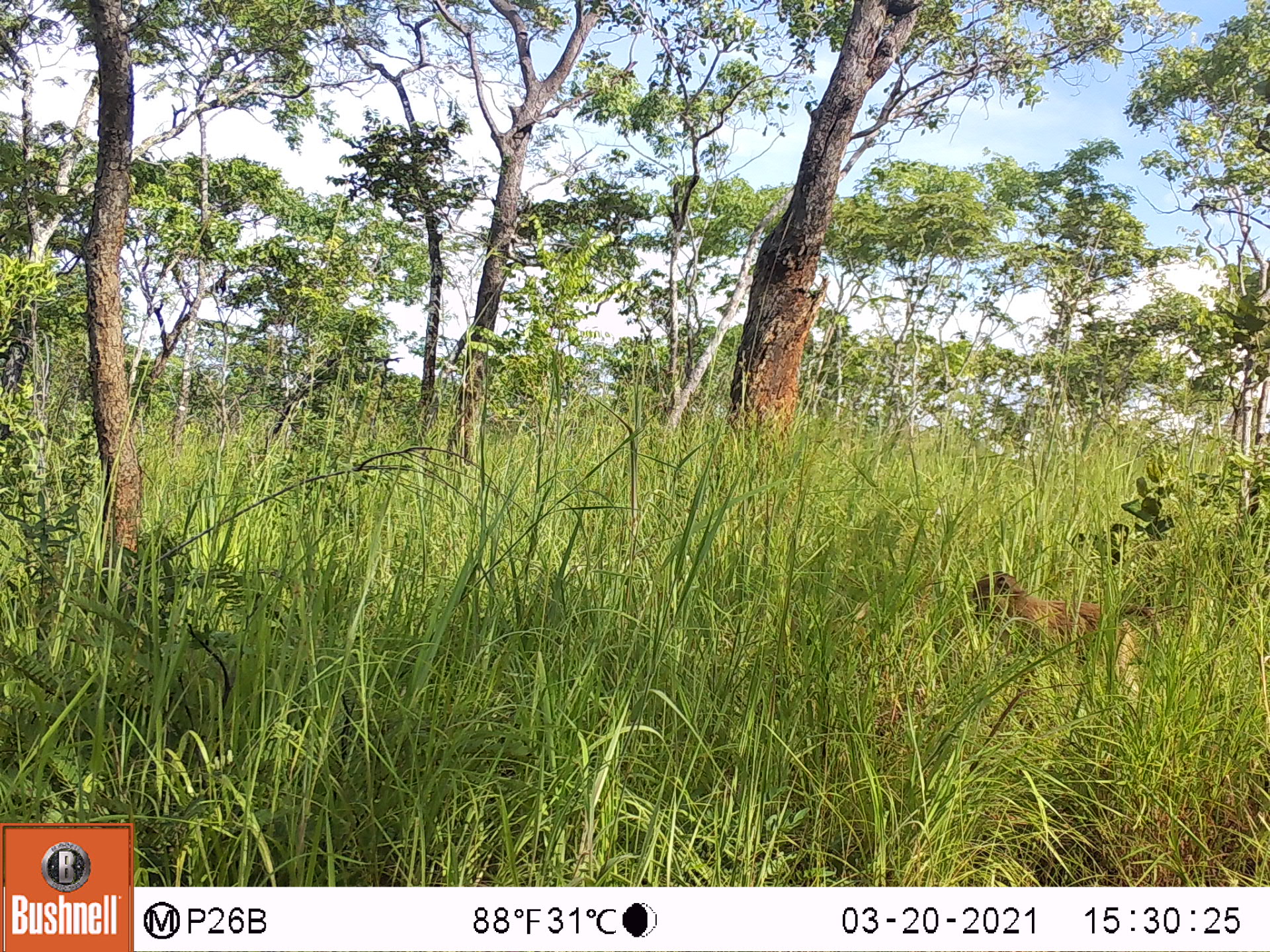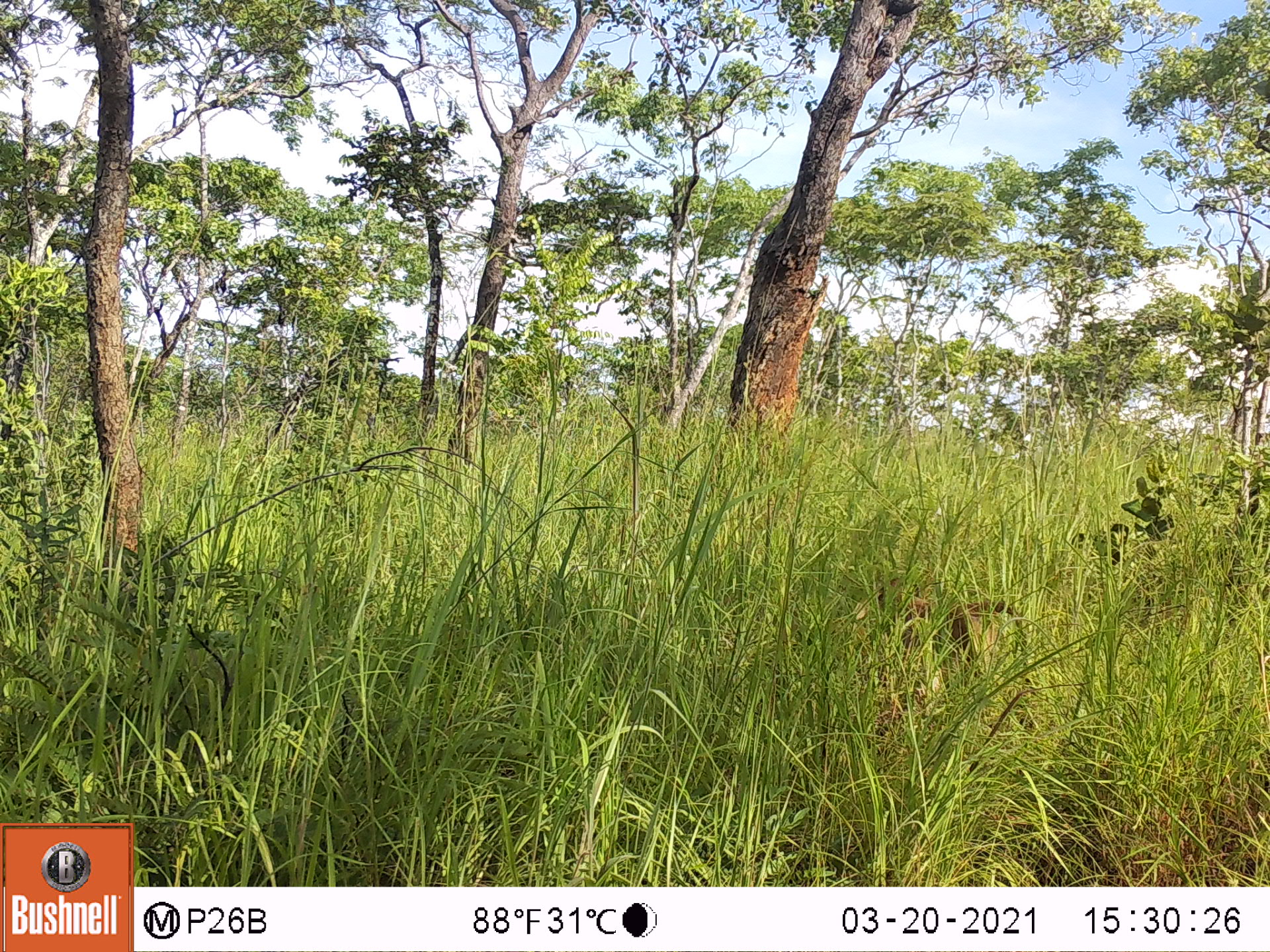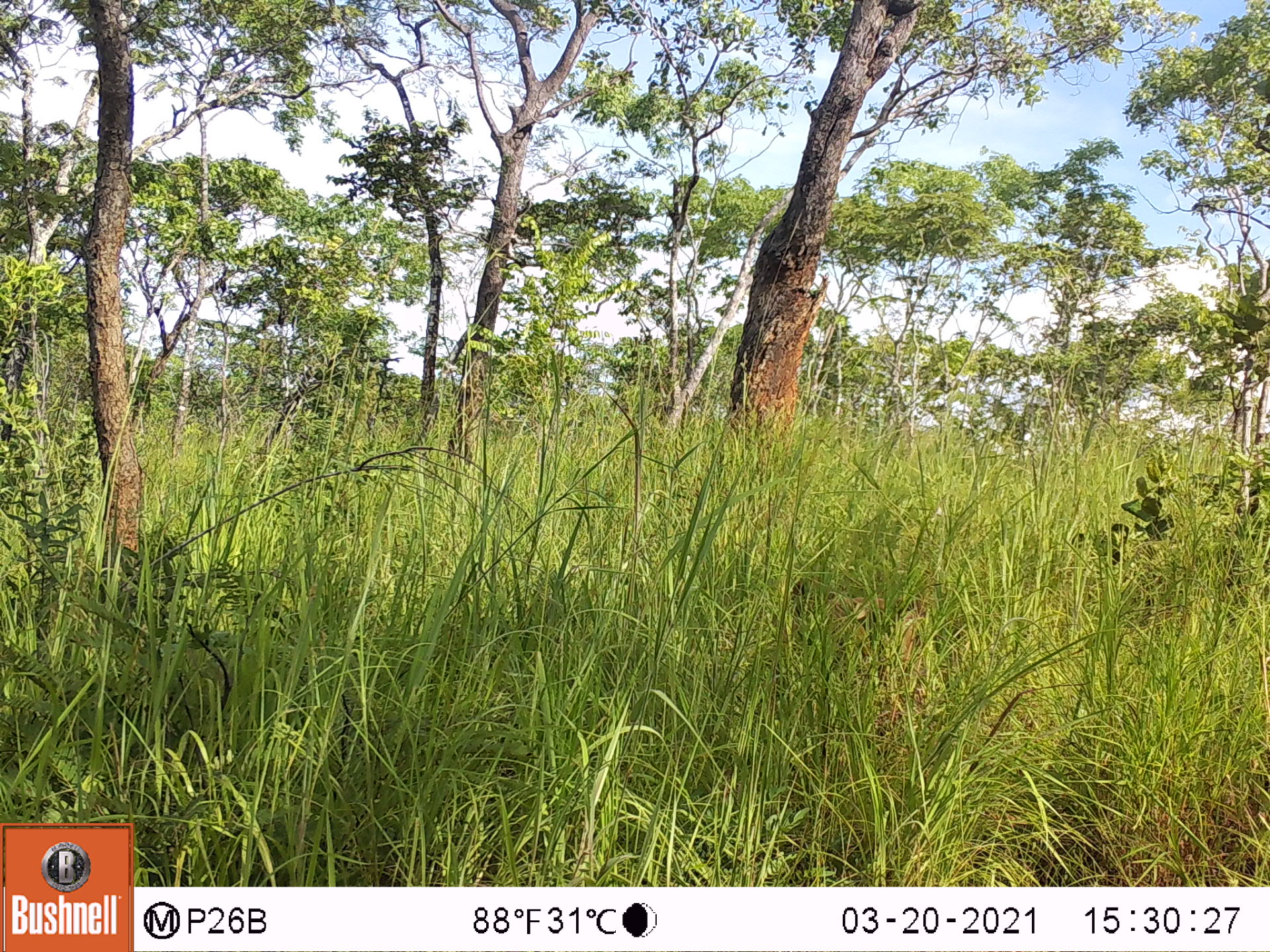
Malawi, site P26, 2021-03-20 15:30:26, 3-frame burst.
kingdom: Animalia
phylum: Chordata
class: Mammalia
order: Primates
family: Cercopithecidae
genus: Papio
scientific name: Papio cynocephalus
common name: yellow baboon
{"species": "yellow baboon (Papio cynocephalus)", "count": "1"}